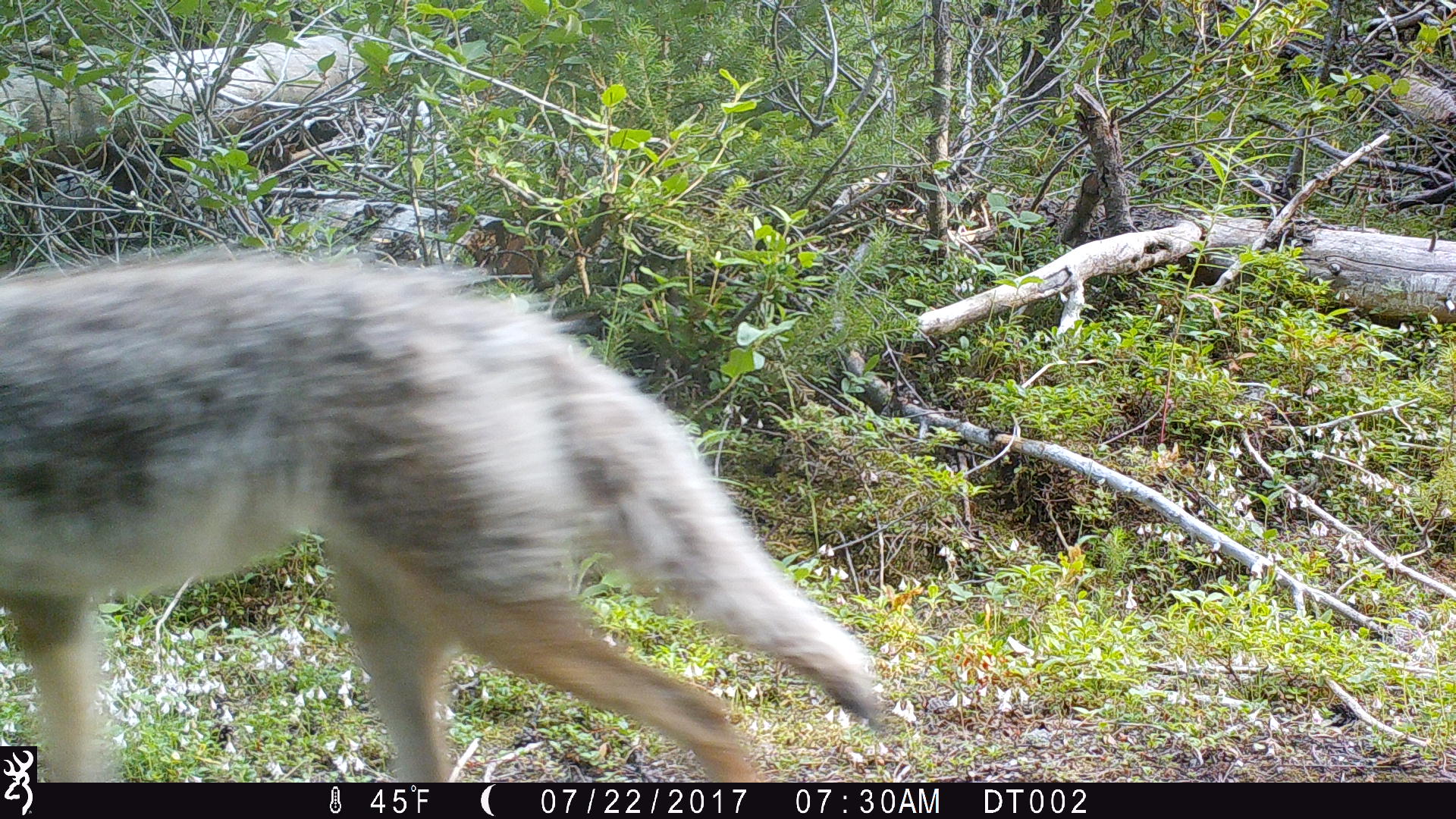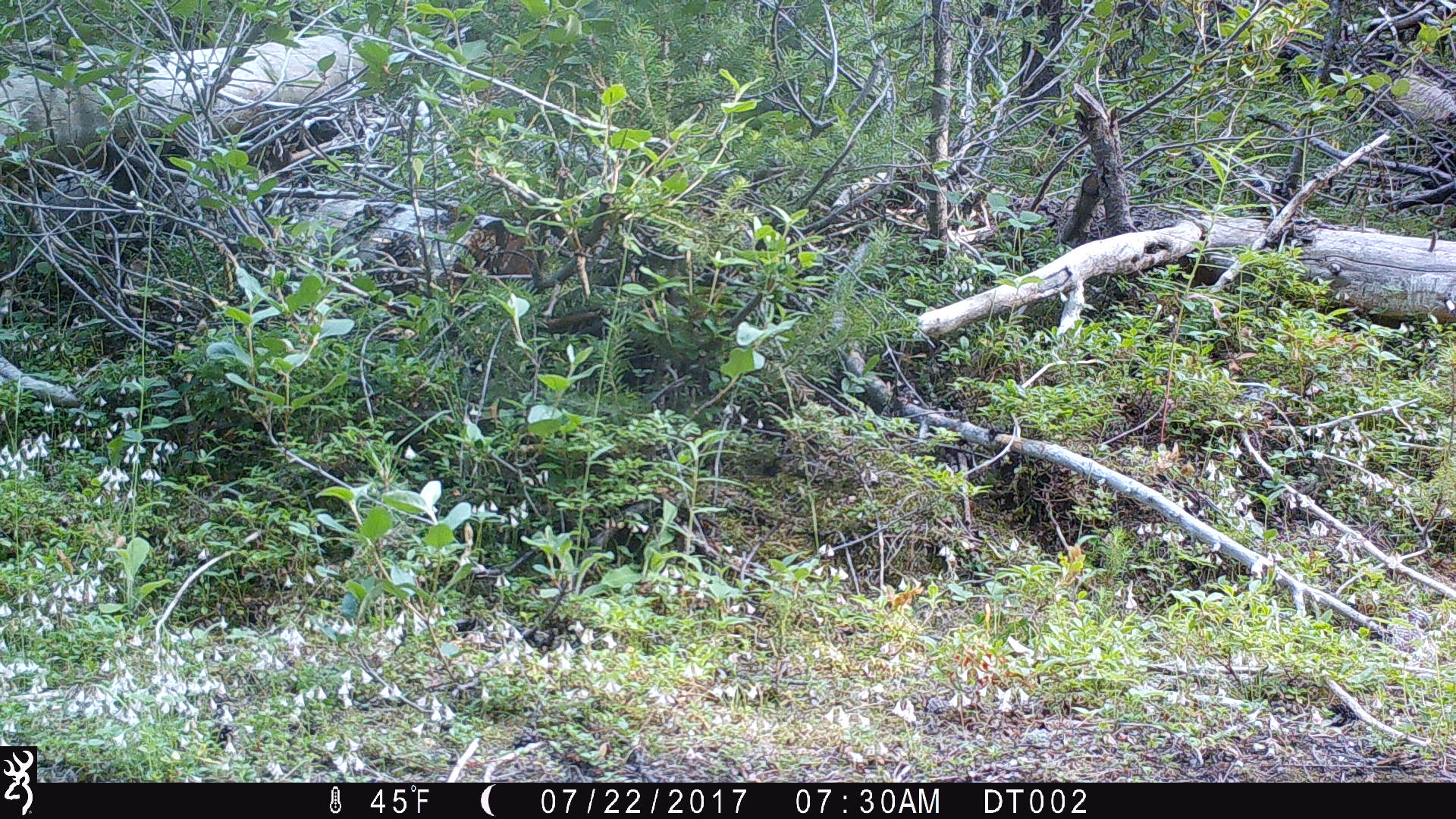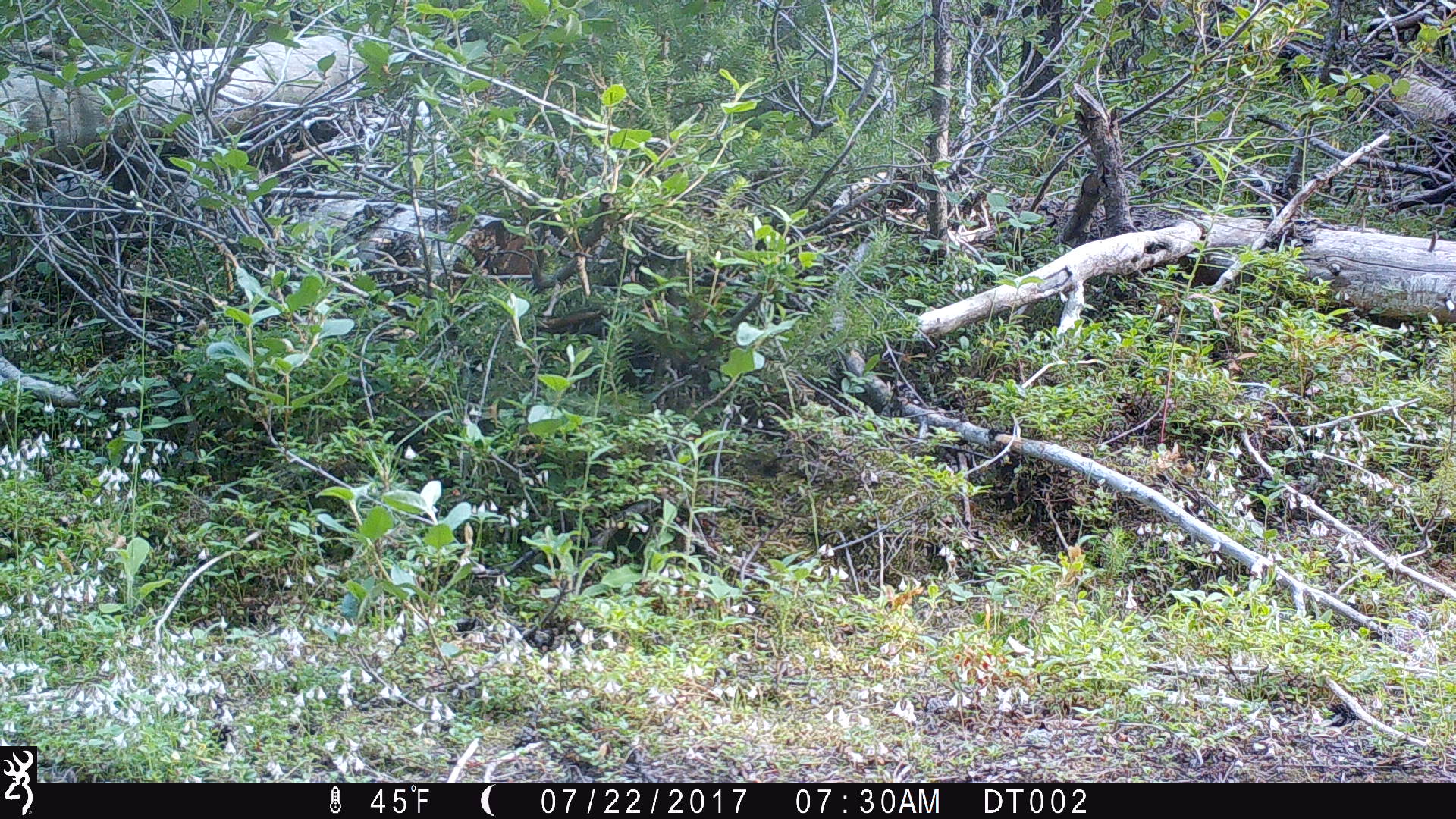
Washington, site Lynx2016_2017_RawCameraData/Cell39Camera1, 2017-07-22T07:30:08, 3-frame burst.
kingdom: Animalia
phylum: Chordata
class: Mammalia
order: Carnivora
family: Canidae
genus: Canis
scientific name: Canis latrans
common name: coyote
Canis latrans (coyote). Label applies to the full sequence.